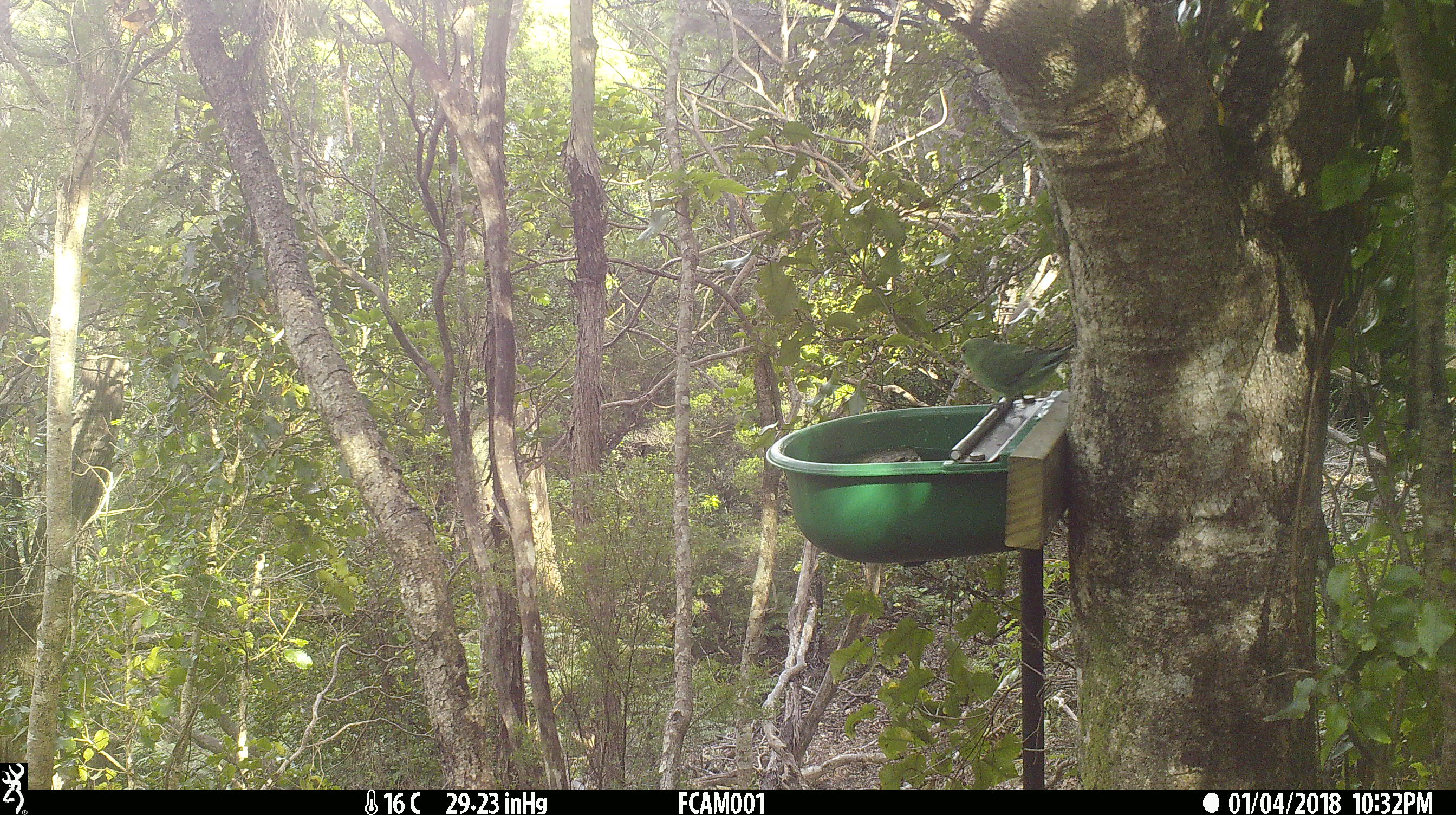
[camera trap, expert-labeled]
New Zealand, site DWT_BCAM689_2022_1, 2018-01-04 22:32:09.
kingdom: Animalia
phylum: Chordata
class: Aves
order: Psittaciformes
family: Psittaculidae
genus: Cyanoramphus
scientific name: Cyanoramphus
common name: parakeet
Parakeet (Cyanoramphus).